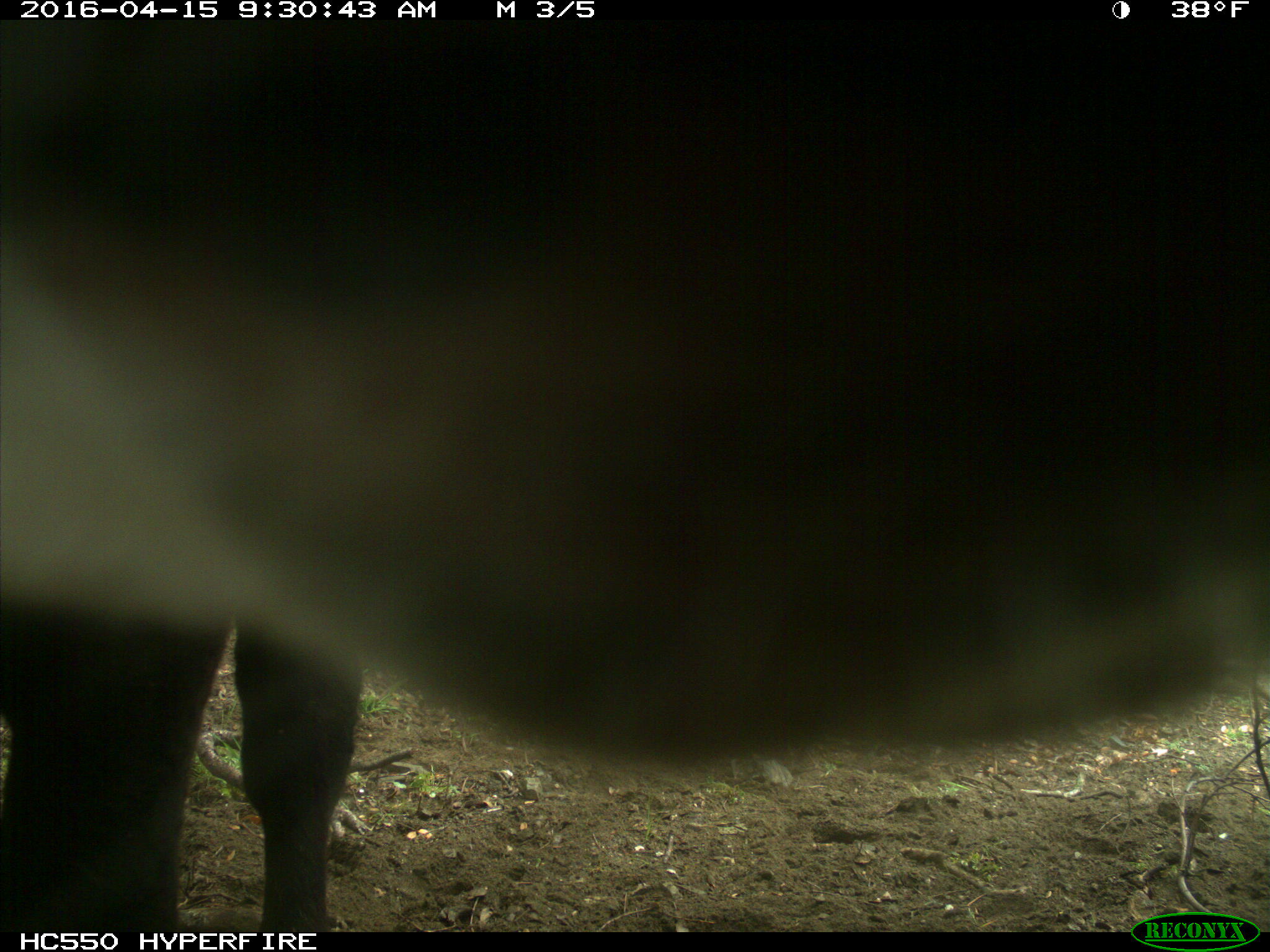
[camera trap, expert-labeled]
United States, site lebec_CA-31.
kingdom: Animalia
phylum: Chordata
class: Mammalia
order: Artiodactyla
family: Bovidae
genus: Bos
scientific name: Bos taurus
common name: domestic cow